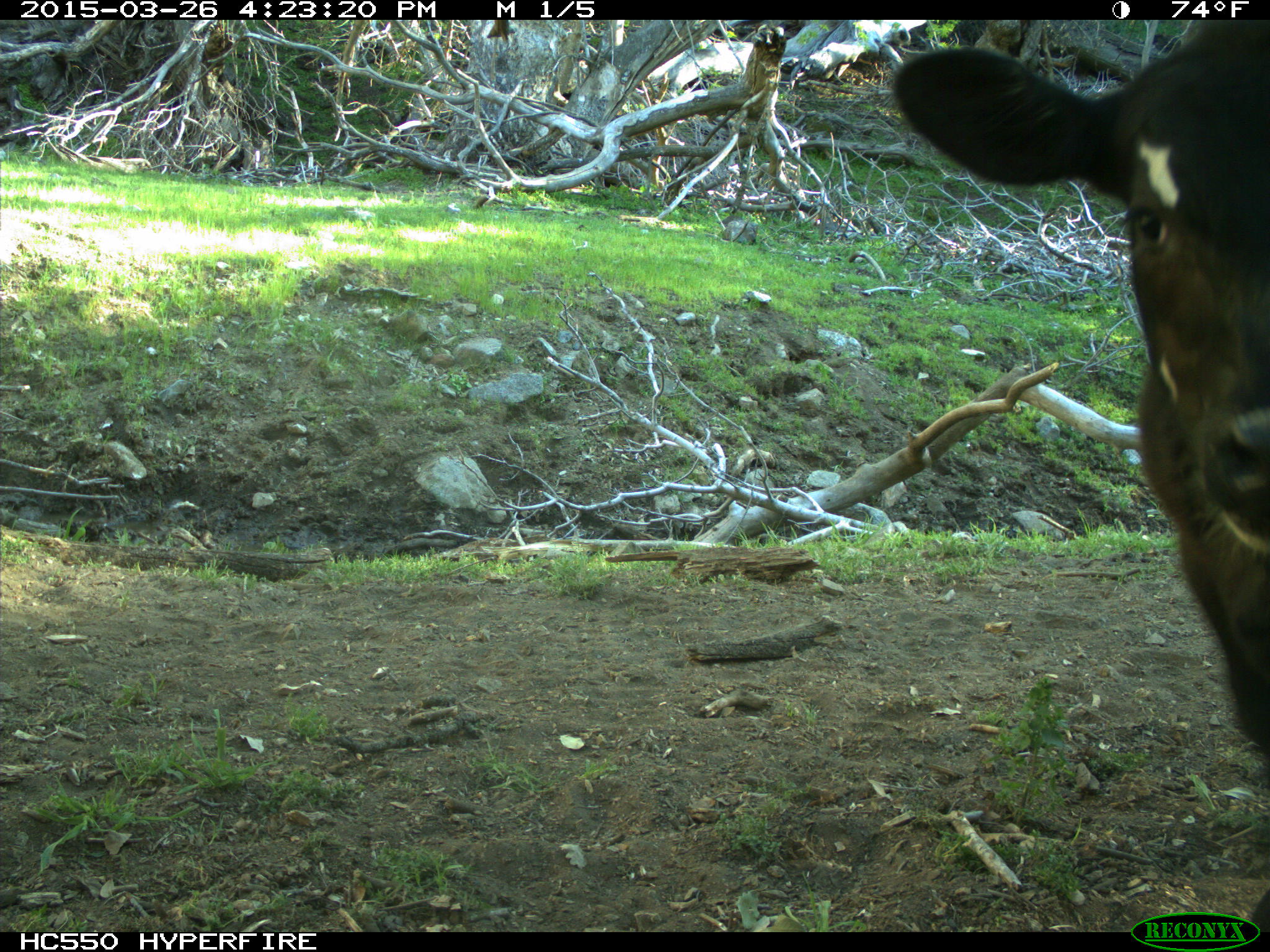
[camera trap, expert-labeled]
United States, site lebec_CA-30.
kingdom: Animalia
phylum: Chordata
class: Mammalia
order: Artiodactyla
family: Bovidae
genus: Bos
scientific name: Bos taurus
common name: domestic cow